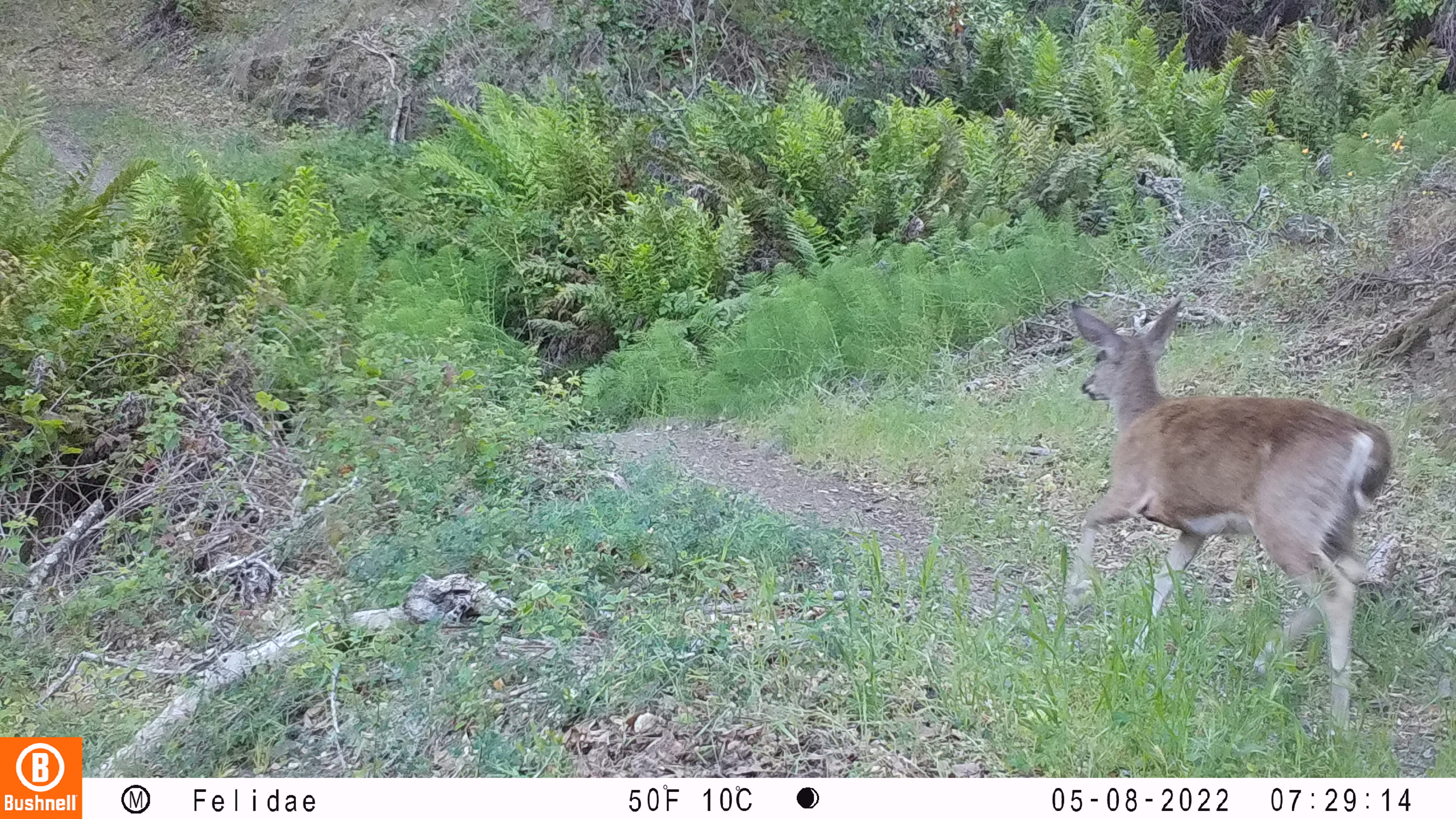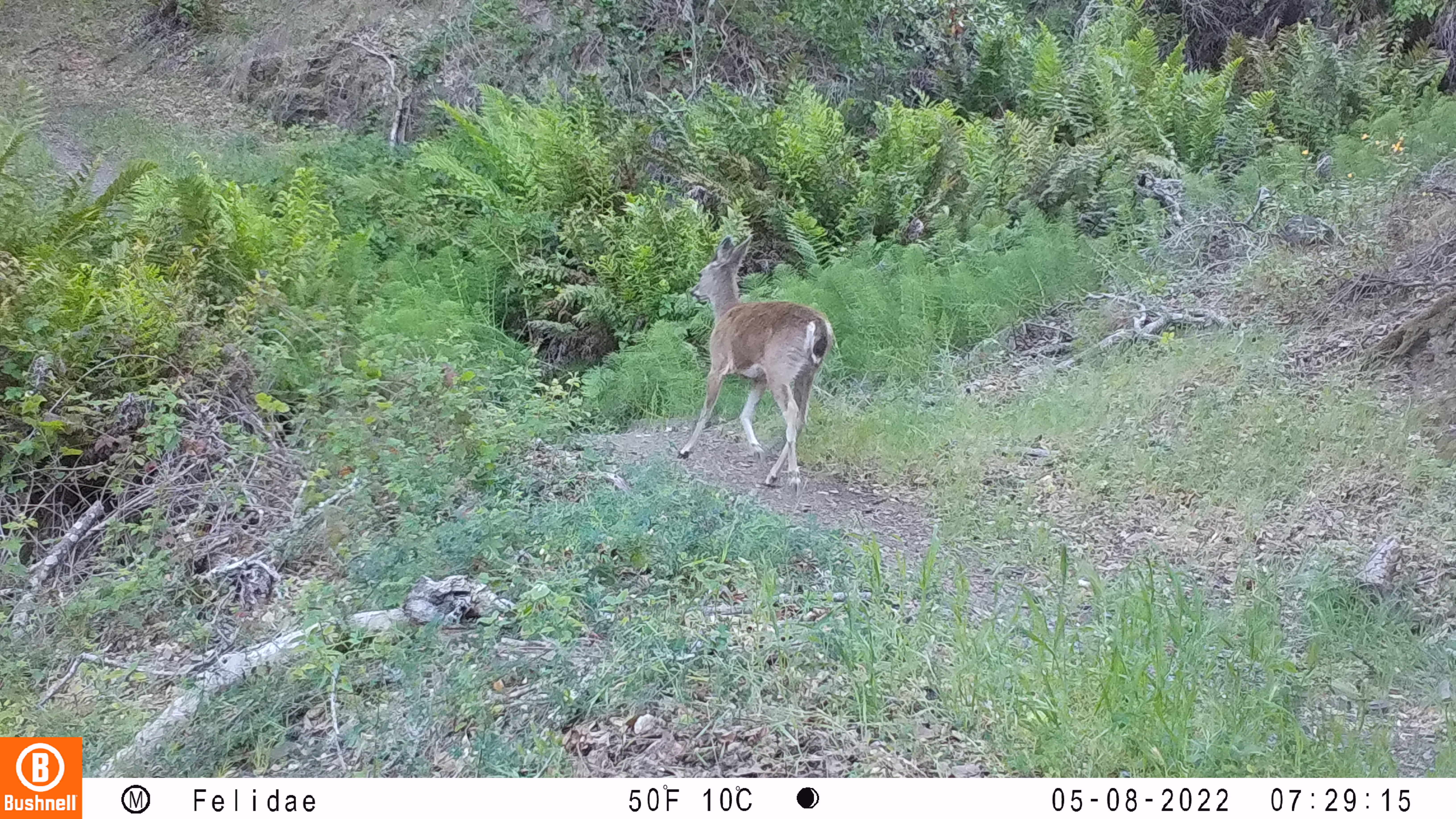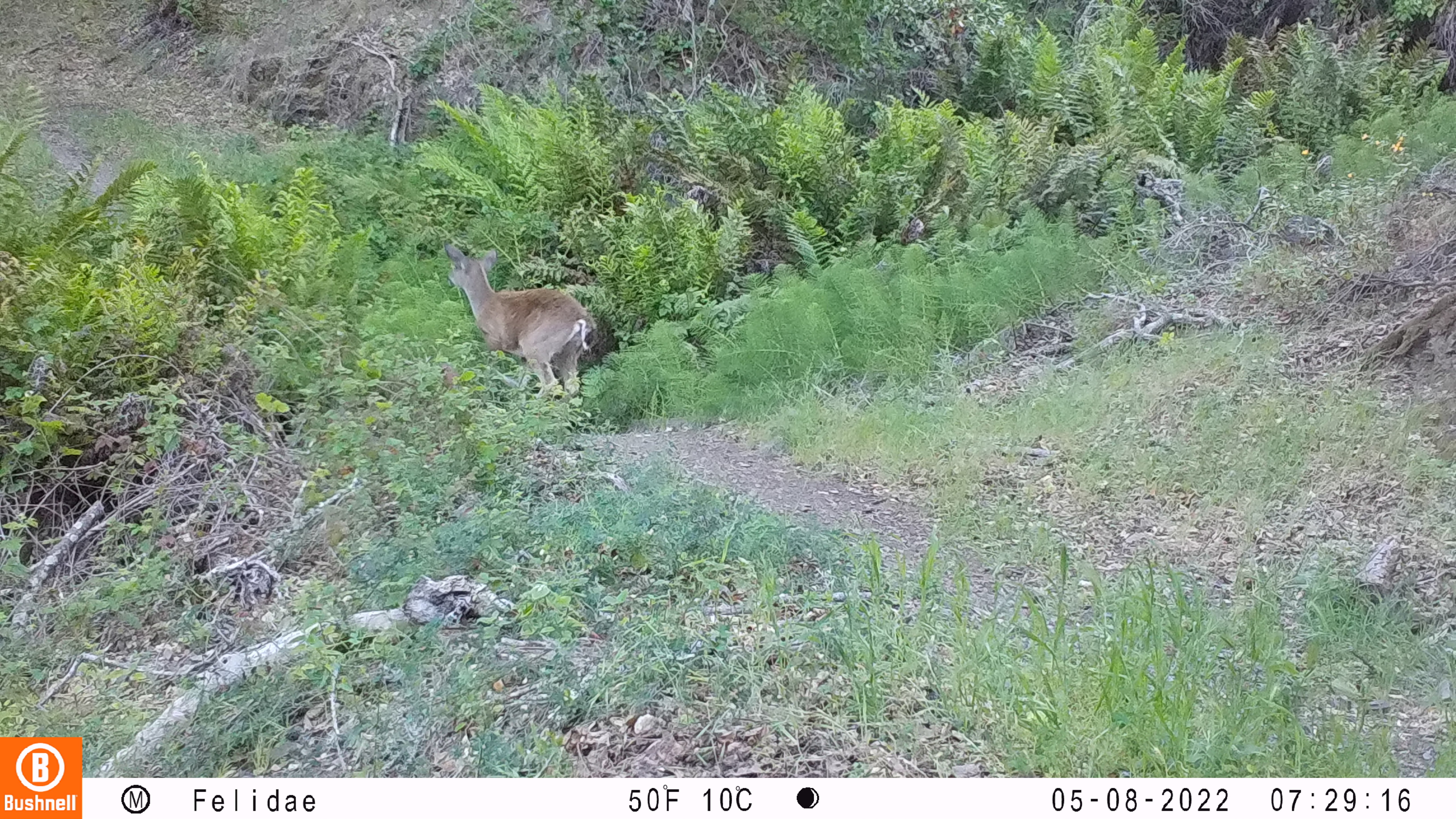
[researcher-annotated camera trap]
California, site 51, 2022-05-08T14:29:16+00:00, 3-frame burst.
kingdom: Animalia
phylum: Chordata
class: Mammalia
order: Artiodactyla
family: Cervidae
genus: Odocoileus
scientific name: Odocoileus hemionus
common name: mule deer